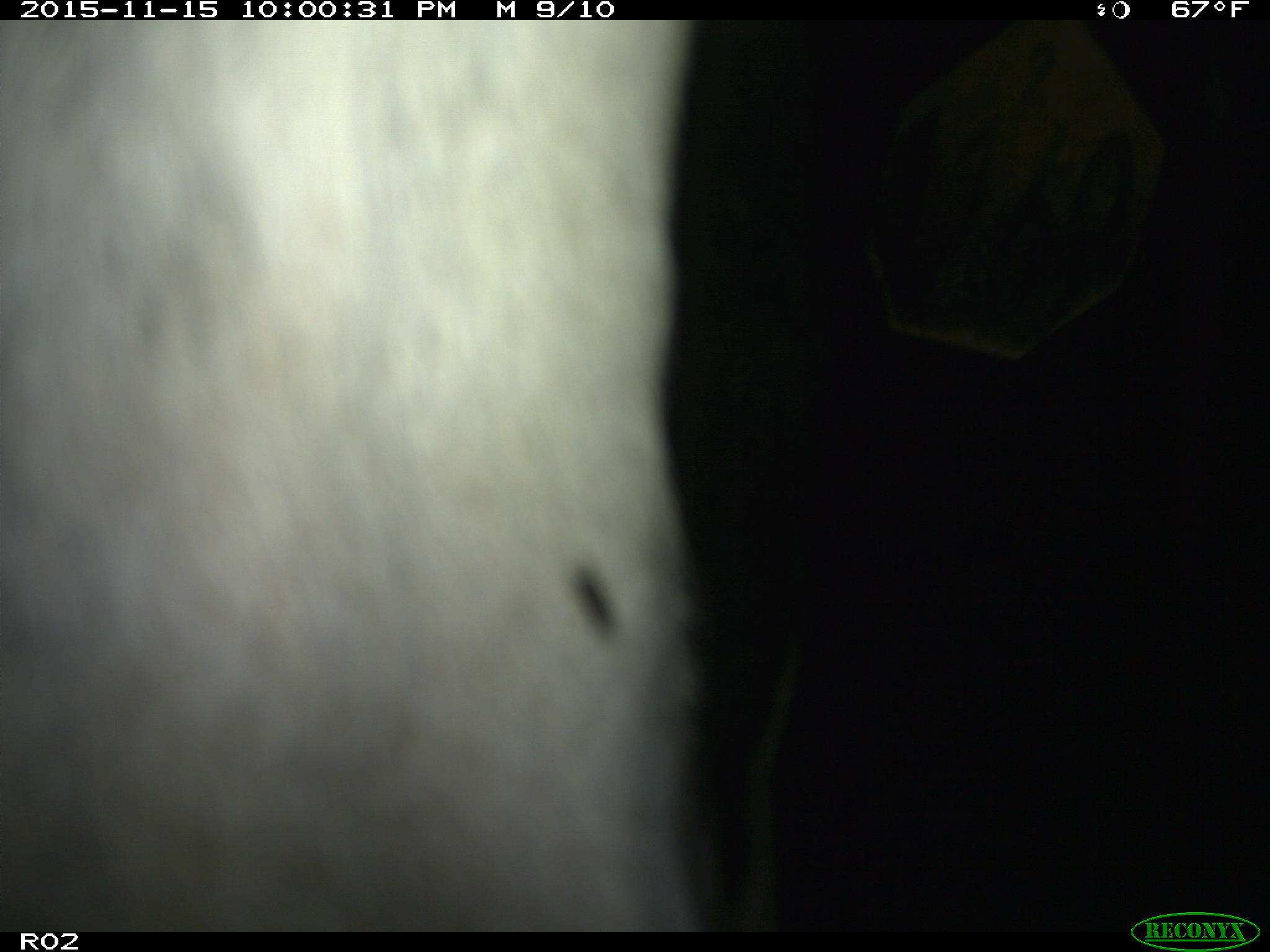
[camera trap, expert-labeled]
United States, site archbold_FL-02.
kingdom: Animalia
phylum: Chordata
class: Mammalia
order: Artiodactyla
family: Bovidae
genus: Bos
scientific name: Bos taurus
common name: domestic cow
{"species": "Bos taurus (domestic cow)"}